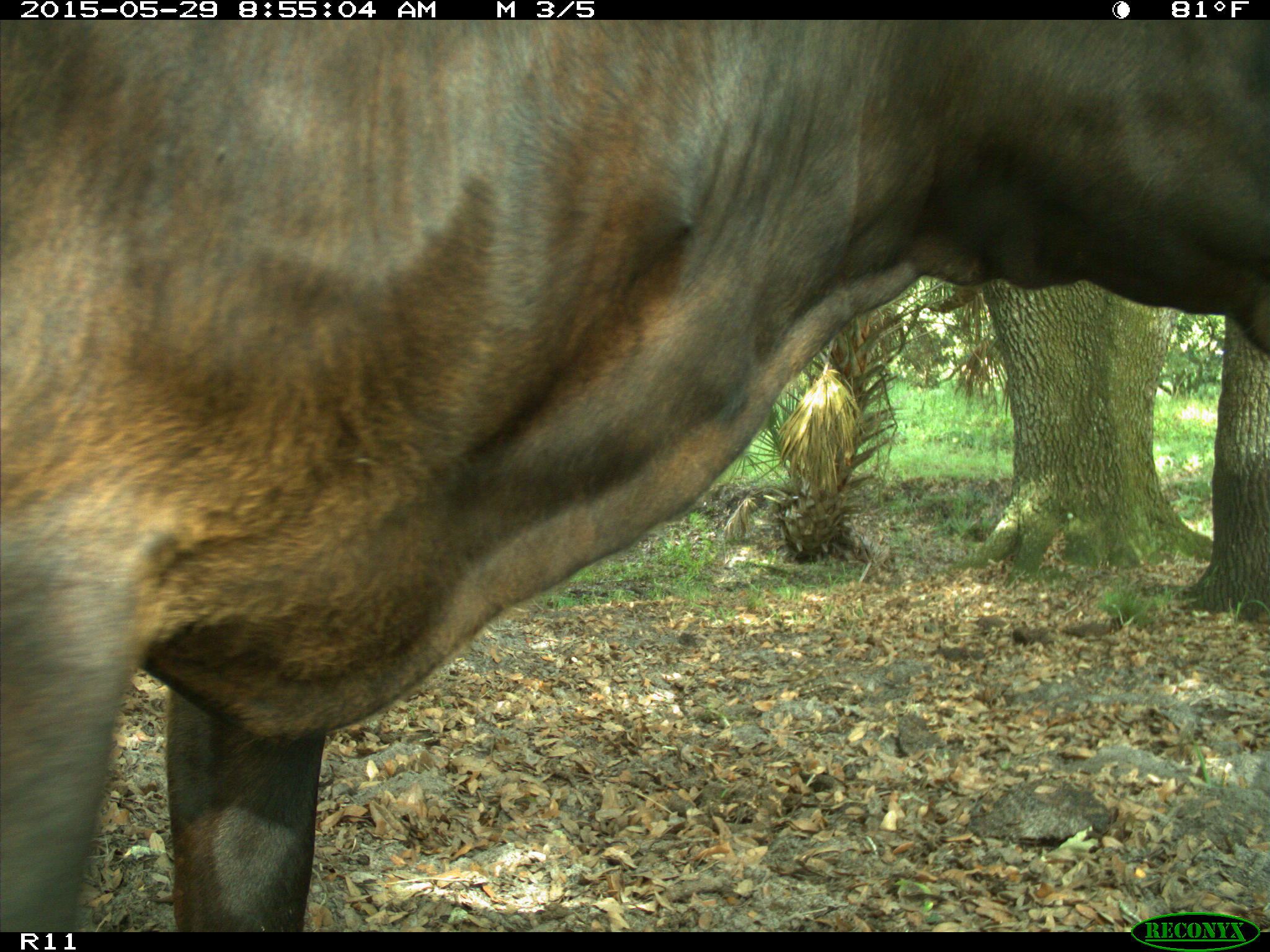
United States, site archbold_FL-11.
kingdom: Animalia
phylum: Chordata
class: Mammalia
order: Artiodactyla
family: Bovidae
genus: Bos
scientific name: Bos taurus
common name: domestic cow